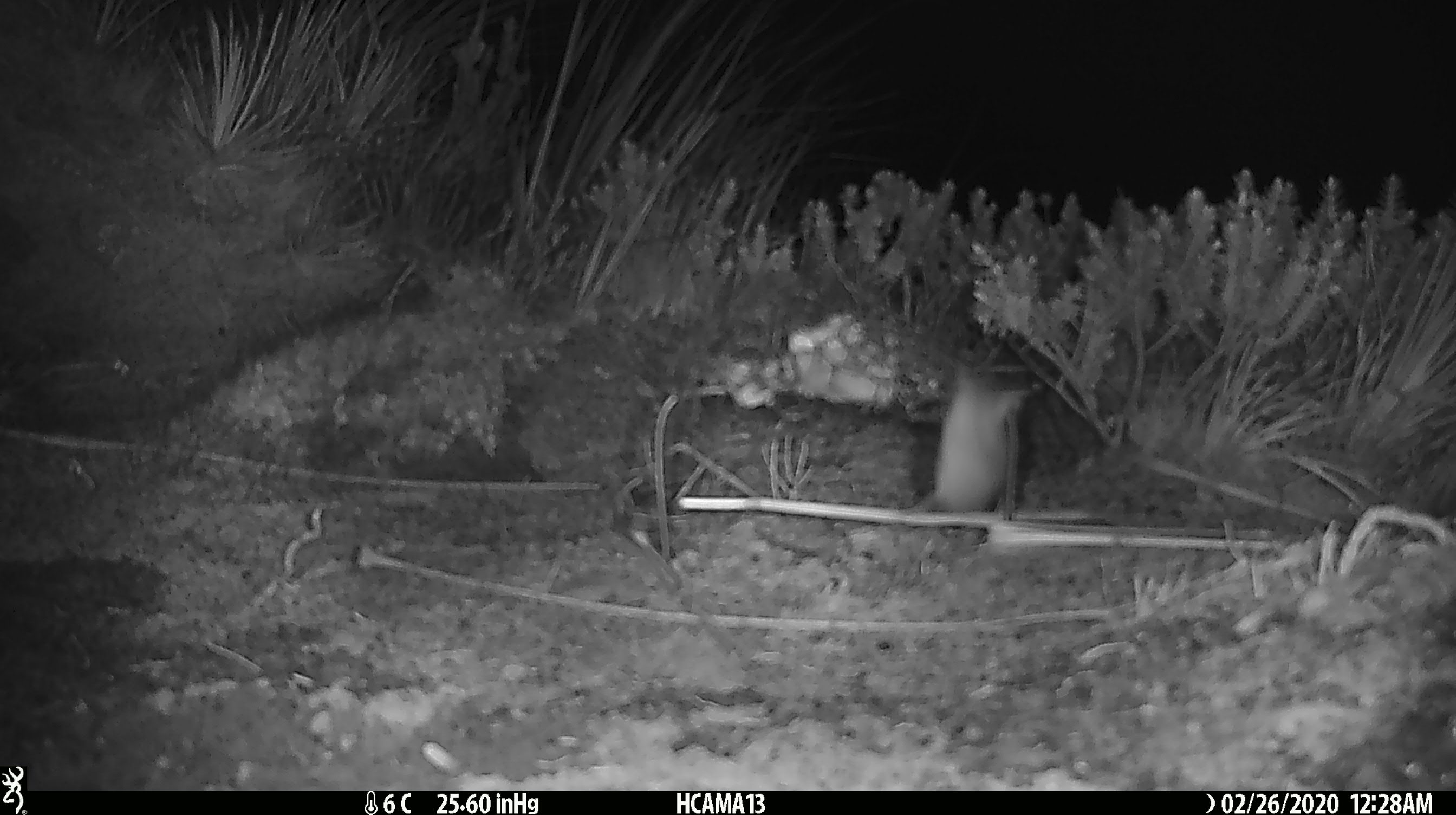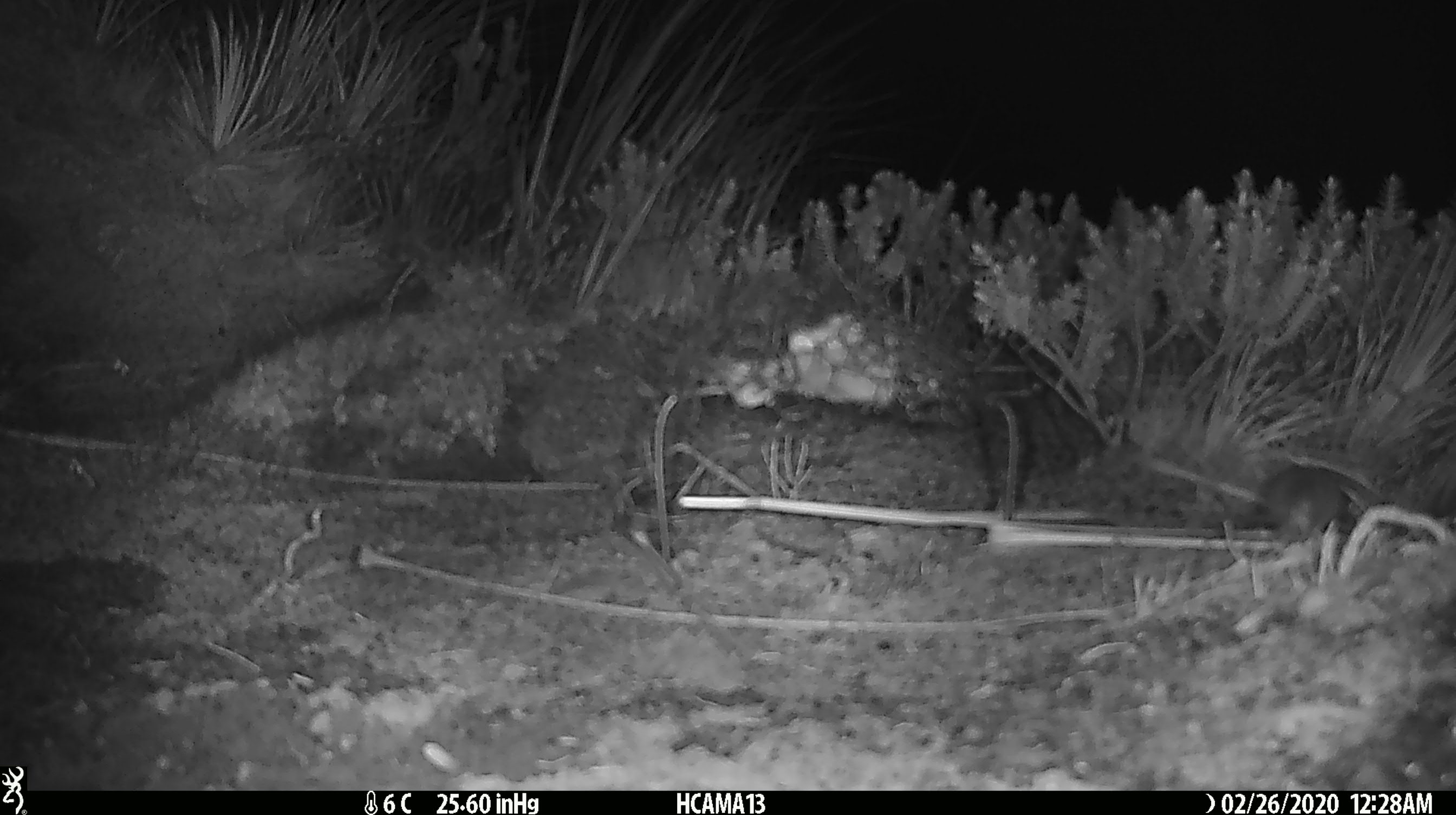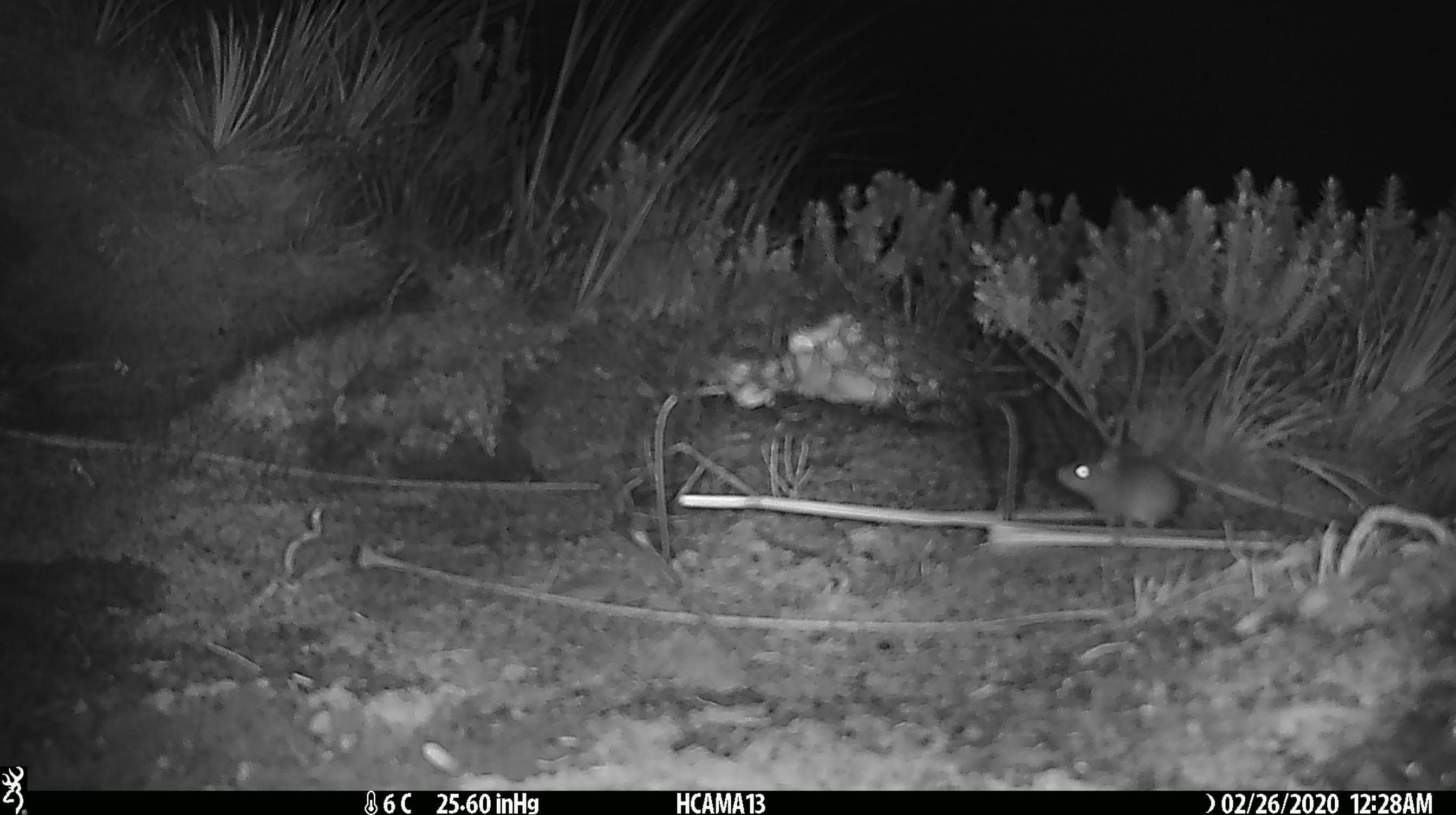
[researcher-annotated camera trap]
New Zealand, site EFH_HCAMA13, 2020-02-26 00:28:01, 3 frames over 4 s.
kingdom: Animalia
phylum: Chordata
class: Mammalia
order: Rodentia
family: Muridae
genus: Mus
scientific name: Mus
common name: mouse